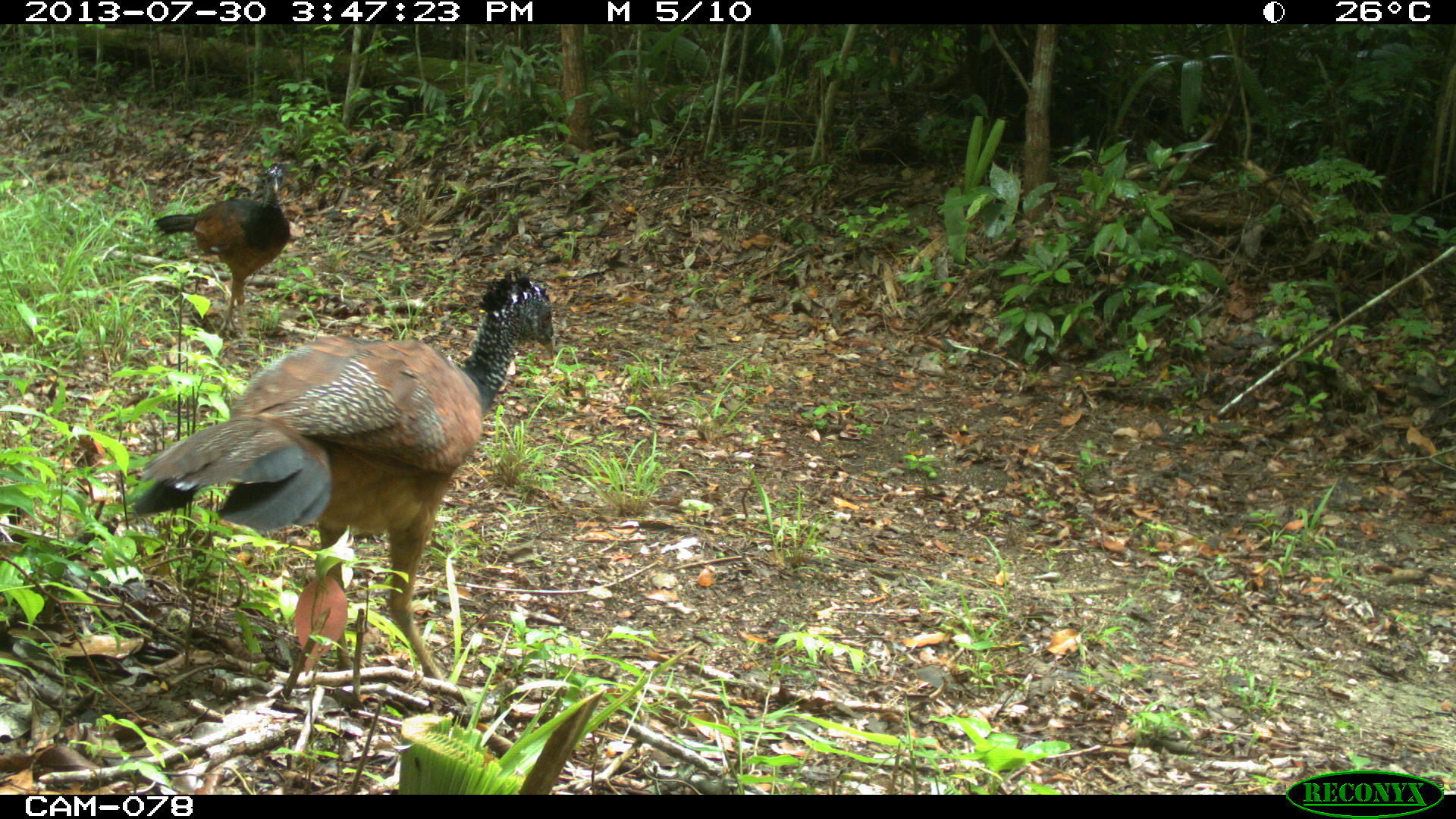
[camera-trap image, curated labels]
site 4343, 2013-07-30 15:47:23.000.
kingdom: Animalia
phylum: Chordata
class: Aves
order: Galliformes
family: Cracidae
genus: Crax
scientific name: Crax rubra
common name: great curassow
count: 2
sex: female